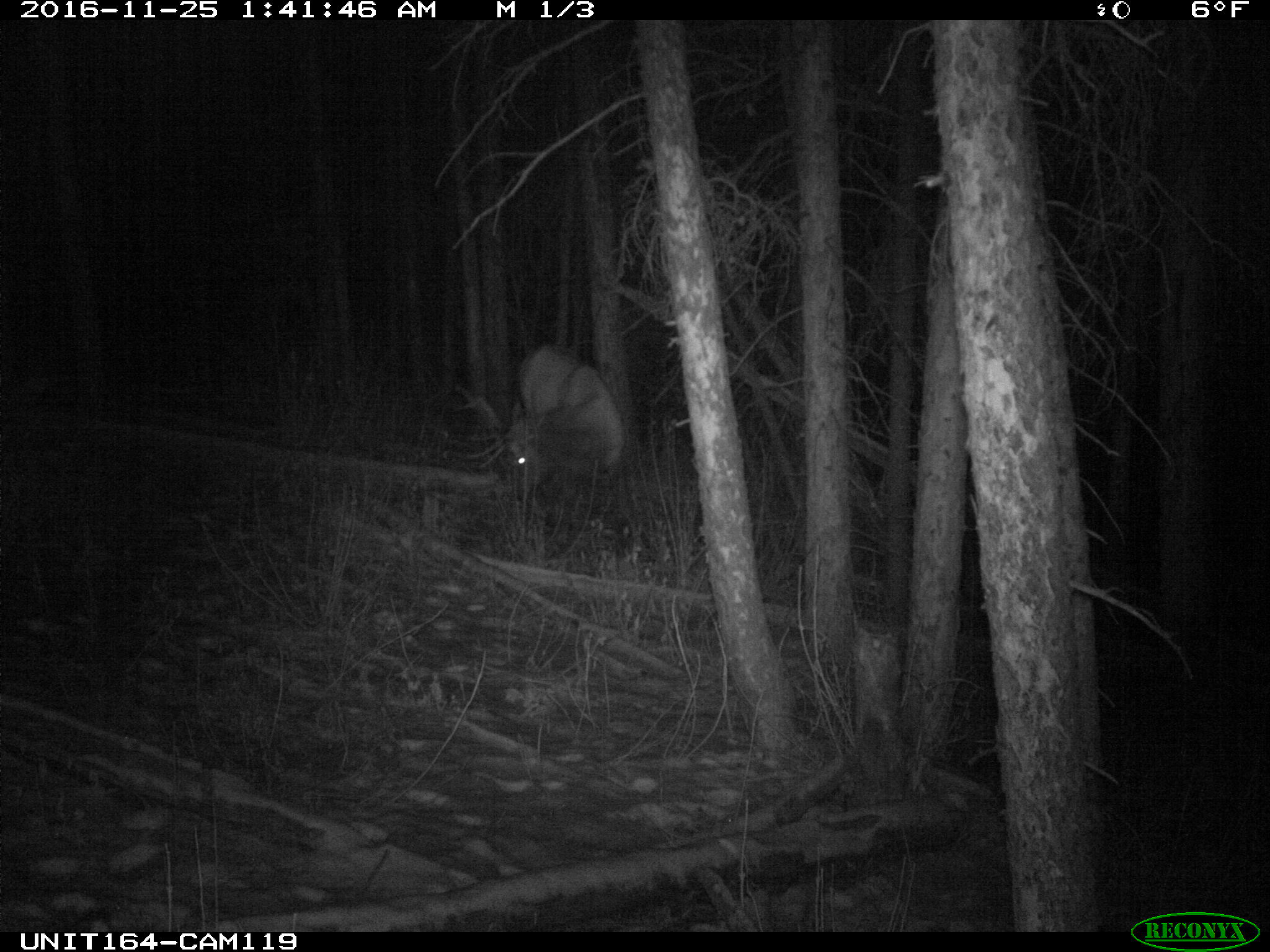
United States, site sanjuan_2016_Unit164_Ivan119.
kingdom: Animalia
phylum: Chordata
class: Mammalia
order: Artiodactyla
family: Cervidae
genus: Cervus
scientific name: Cervus elaphus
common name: red deer